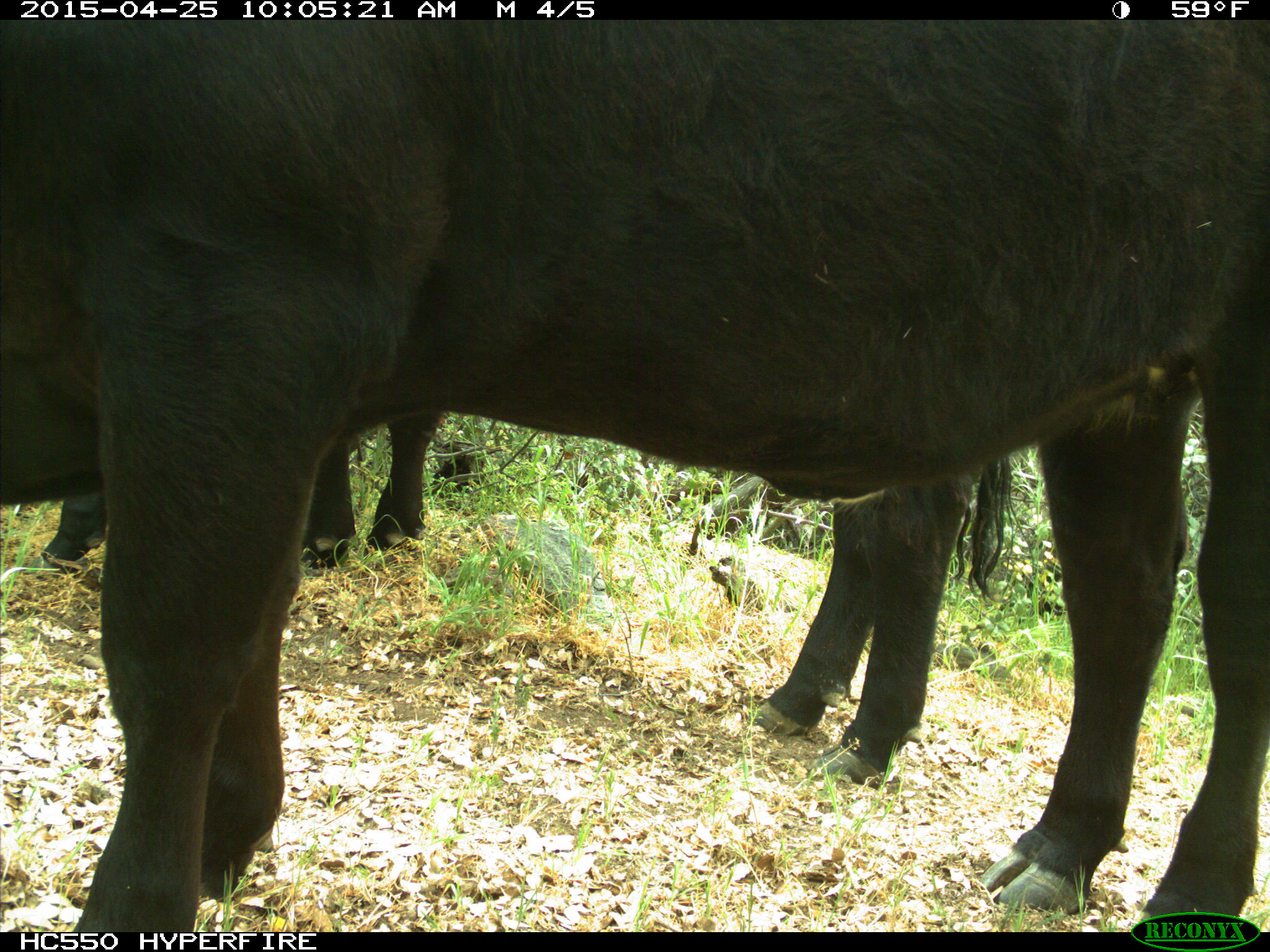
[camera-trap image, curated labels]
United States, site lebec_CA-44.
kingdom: Animalia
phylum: Chordata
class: Mammalia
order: Artiodactyla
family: Suidae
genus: Sus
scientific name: Sus scrofa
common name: wild boar